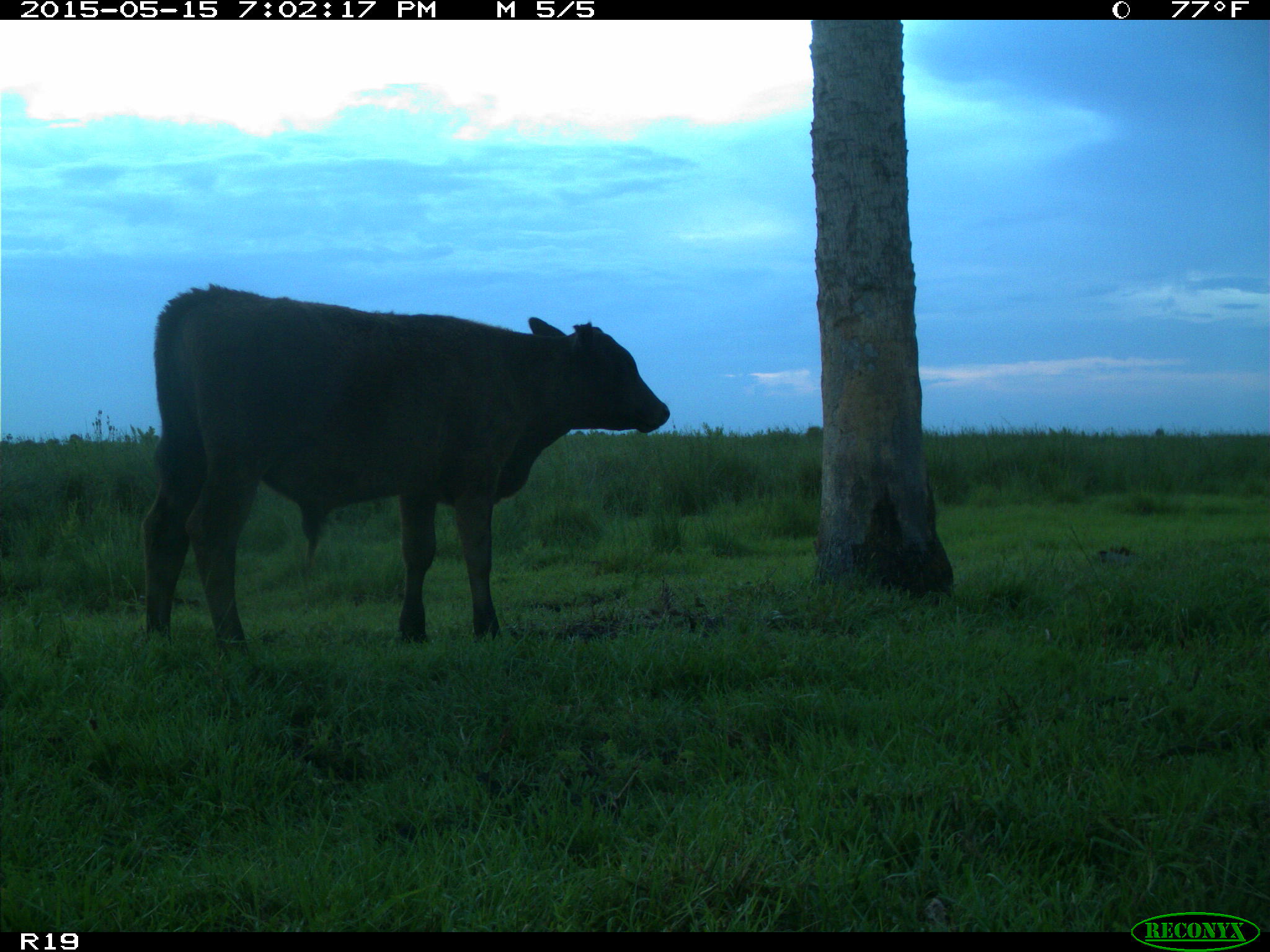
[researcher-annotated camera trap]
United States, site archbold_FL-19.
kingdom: Animalia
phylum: Chordata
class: Mammalia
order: Artiodactyla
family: Bovidae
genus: Bos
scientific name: Bos taurus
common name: domestic cow